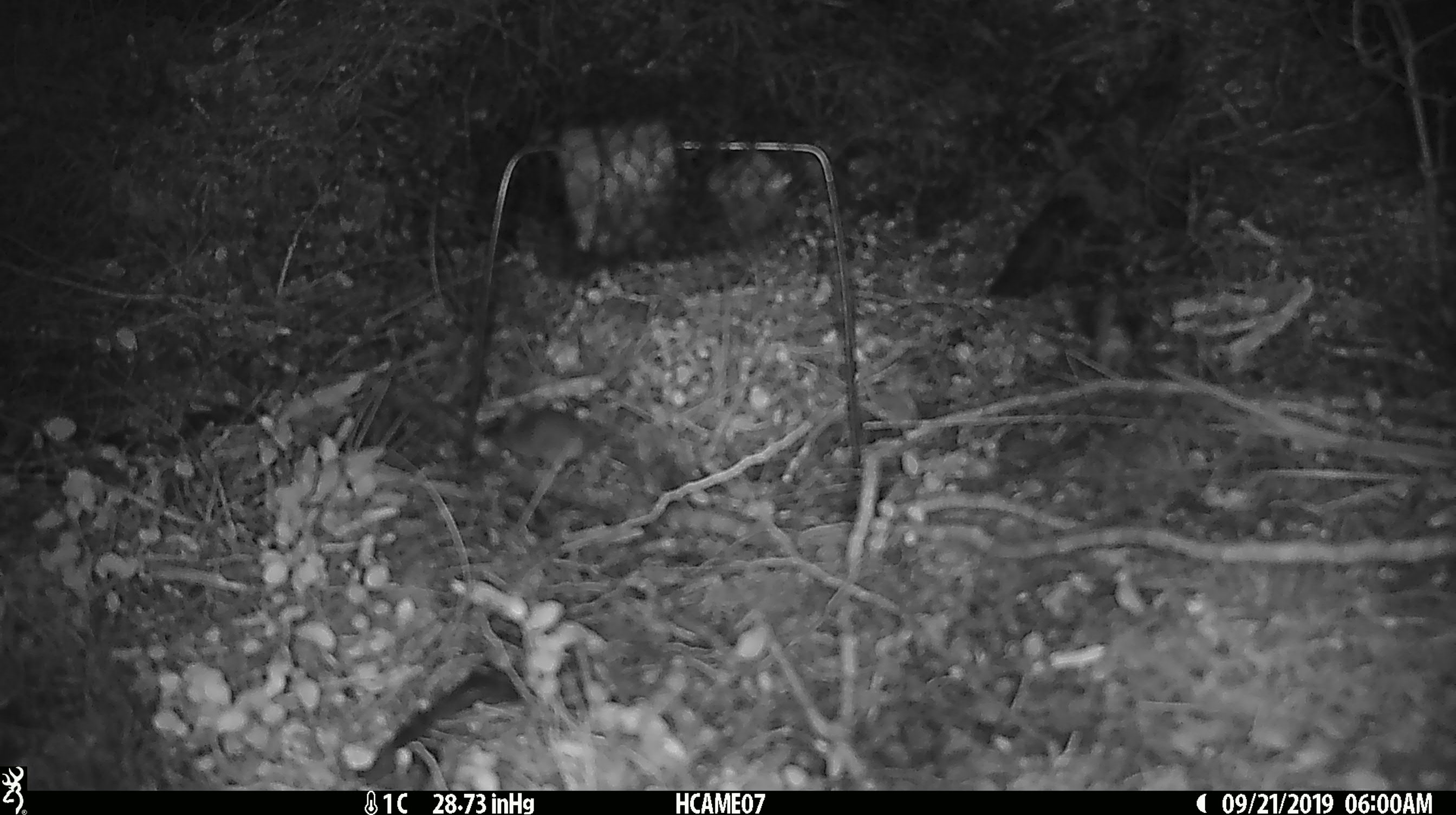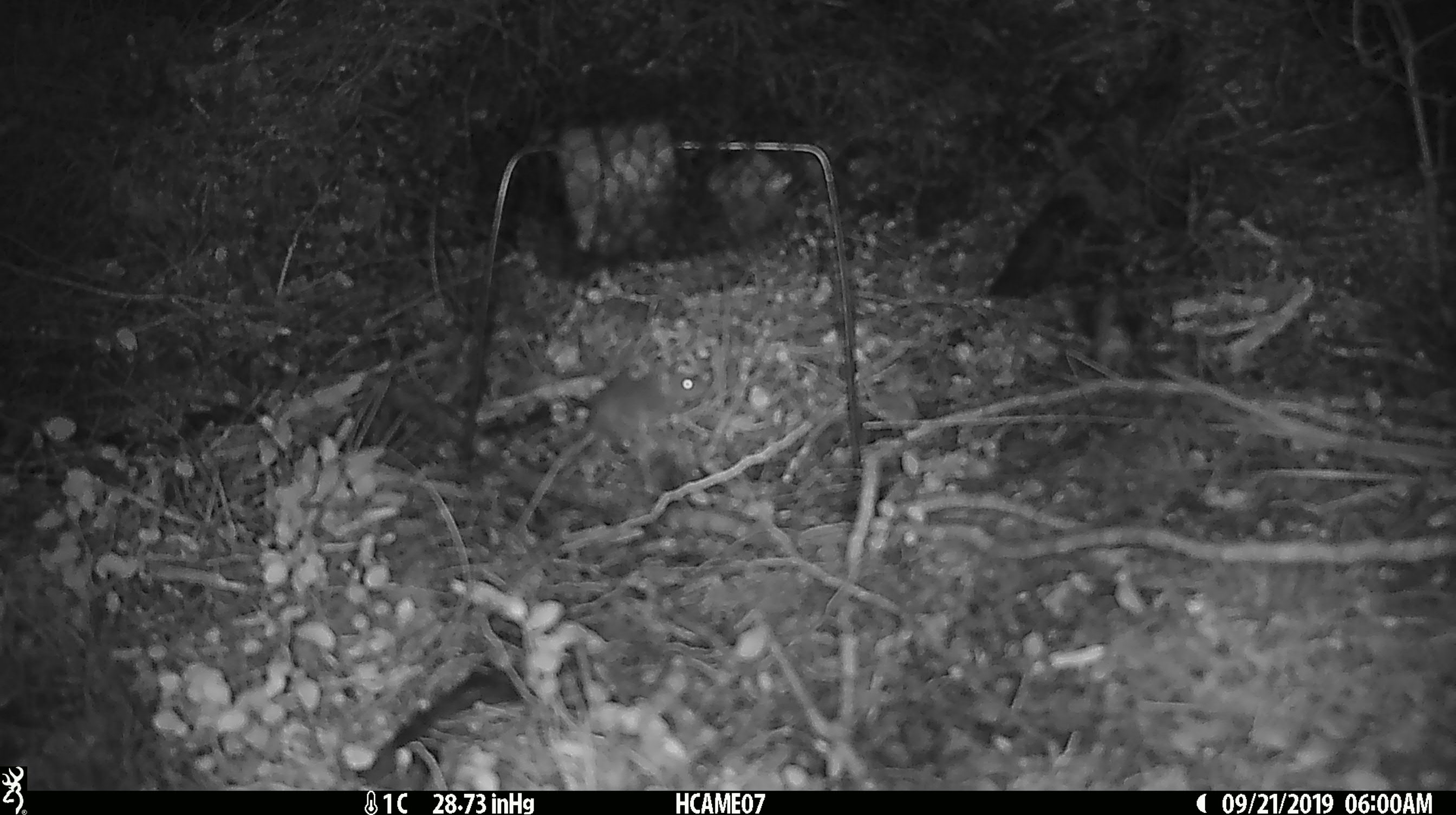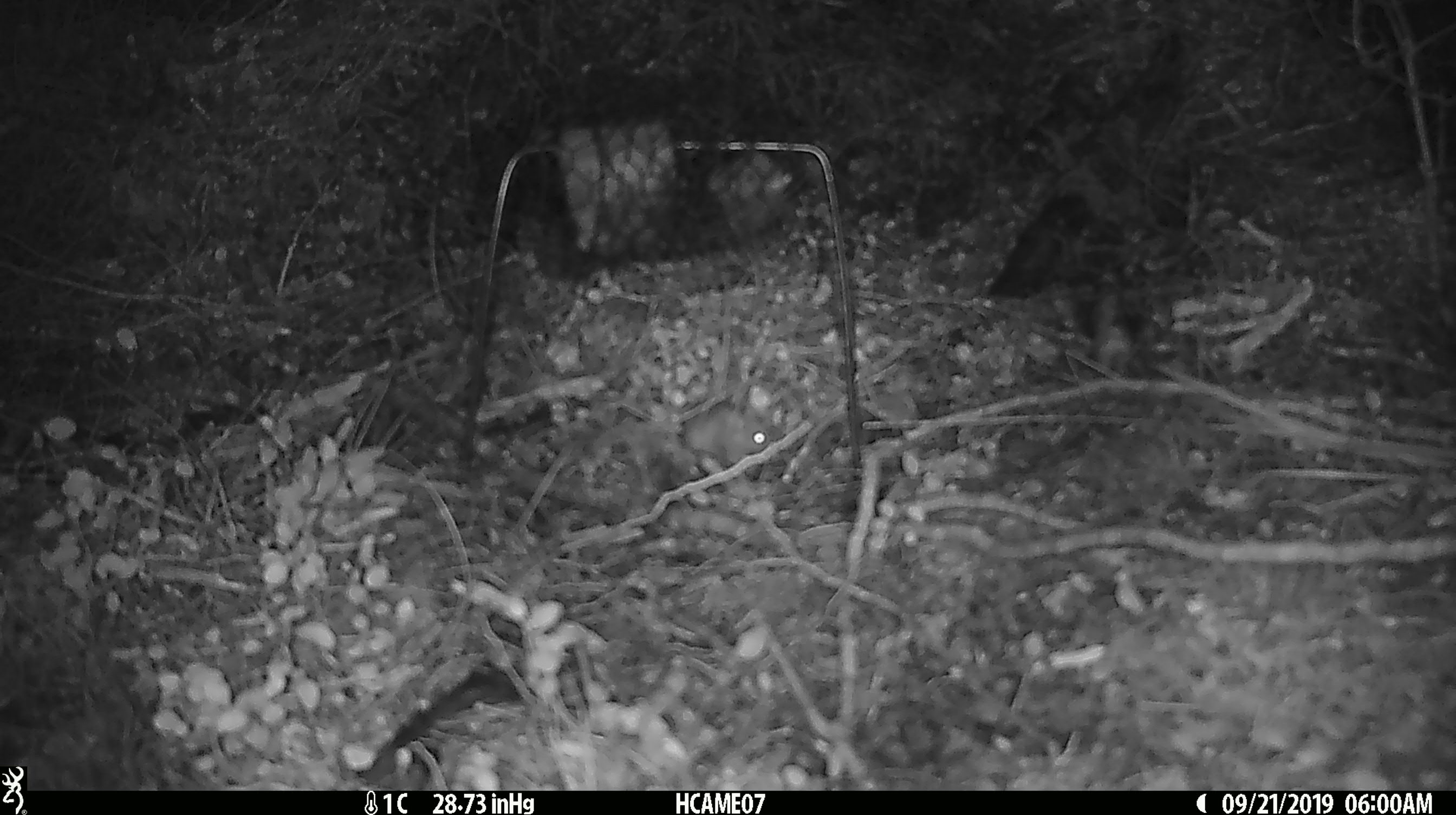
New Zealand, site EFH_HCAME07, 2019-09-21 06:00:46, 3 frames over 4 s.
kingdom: Animalia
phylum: Chordata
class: Mammalia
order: Rodentia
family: Muridae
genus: Mus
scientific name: Mus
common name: mouse